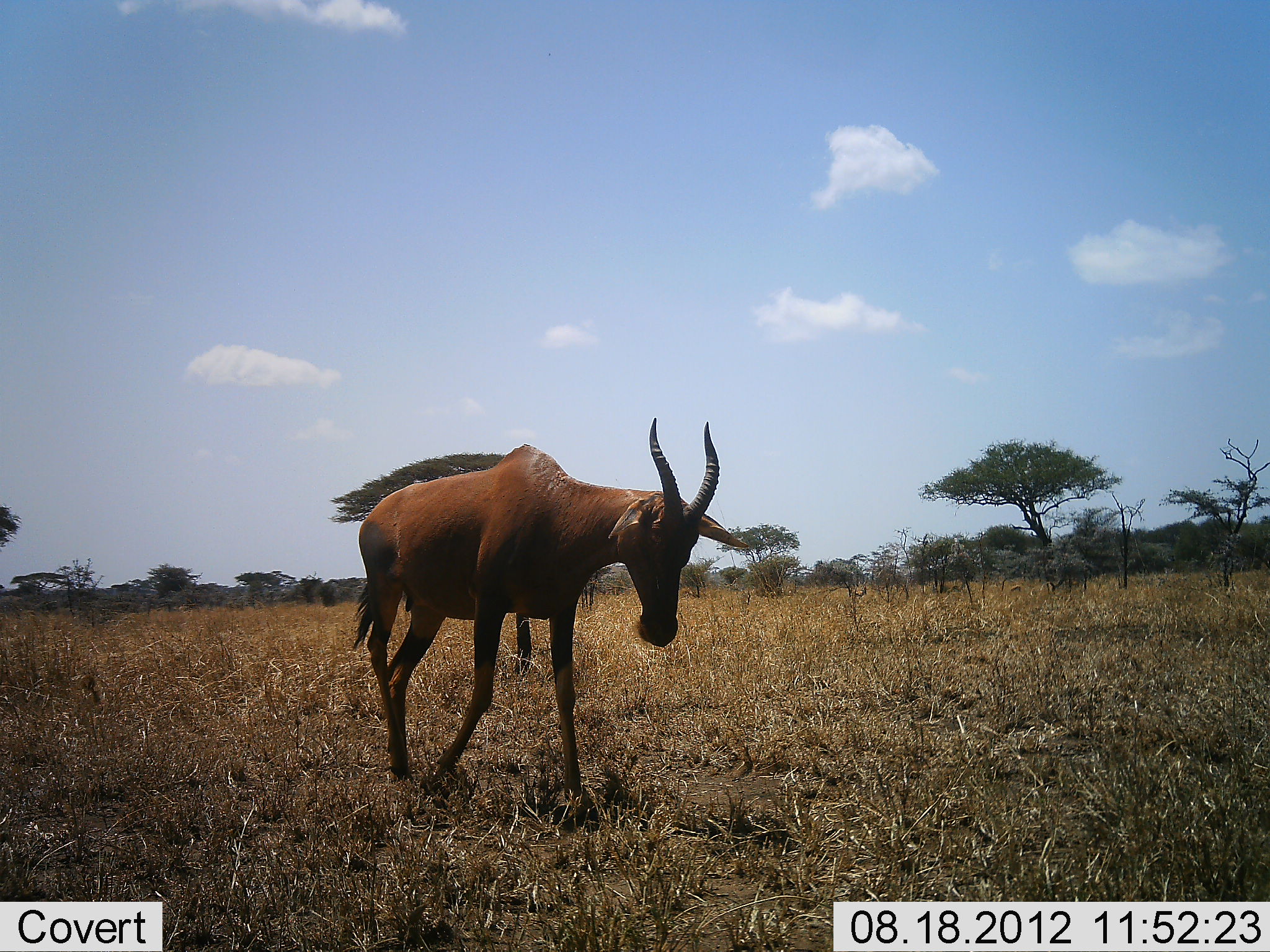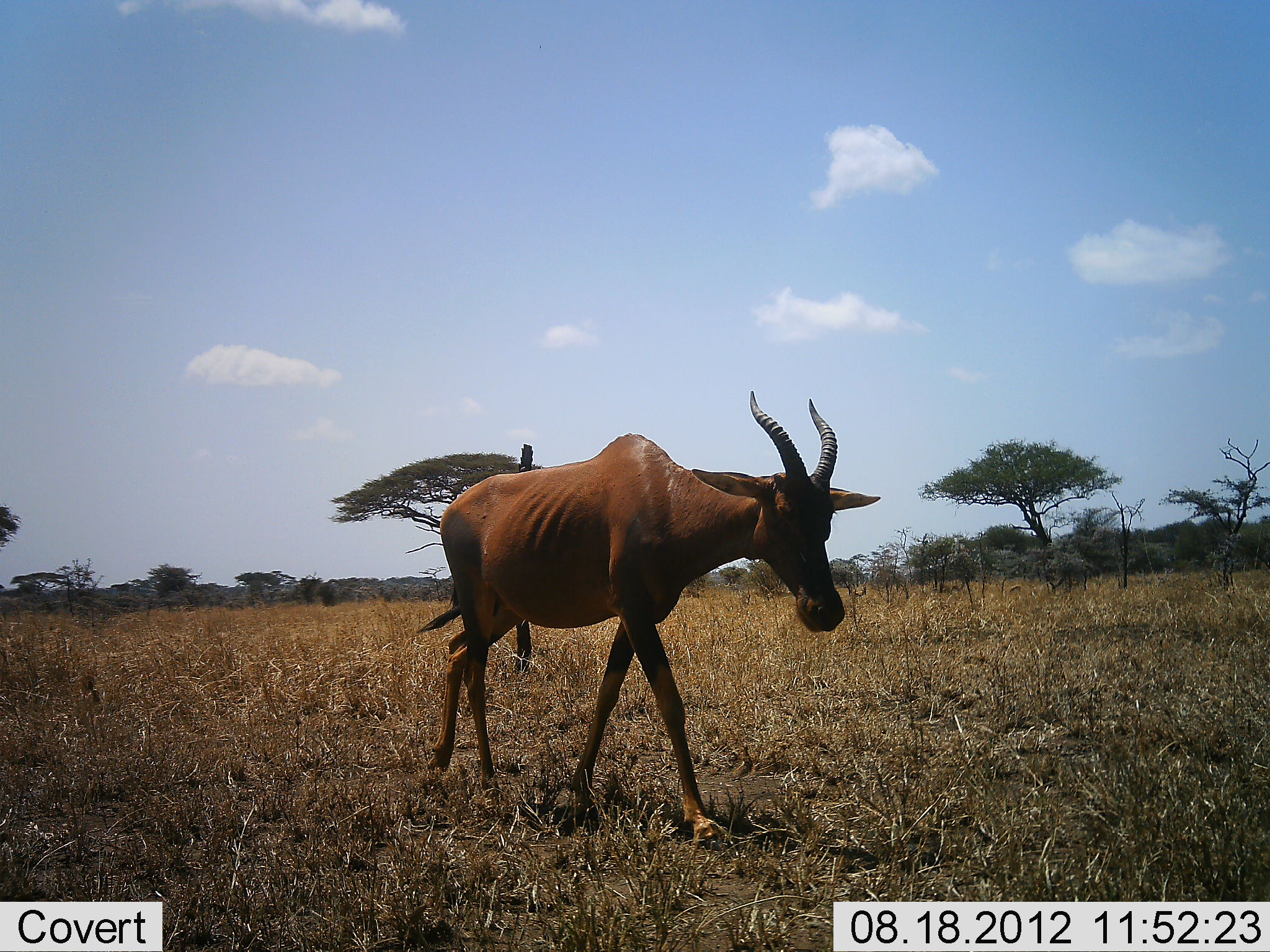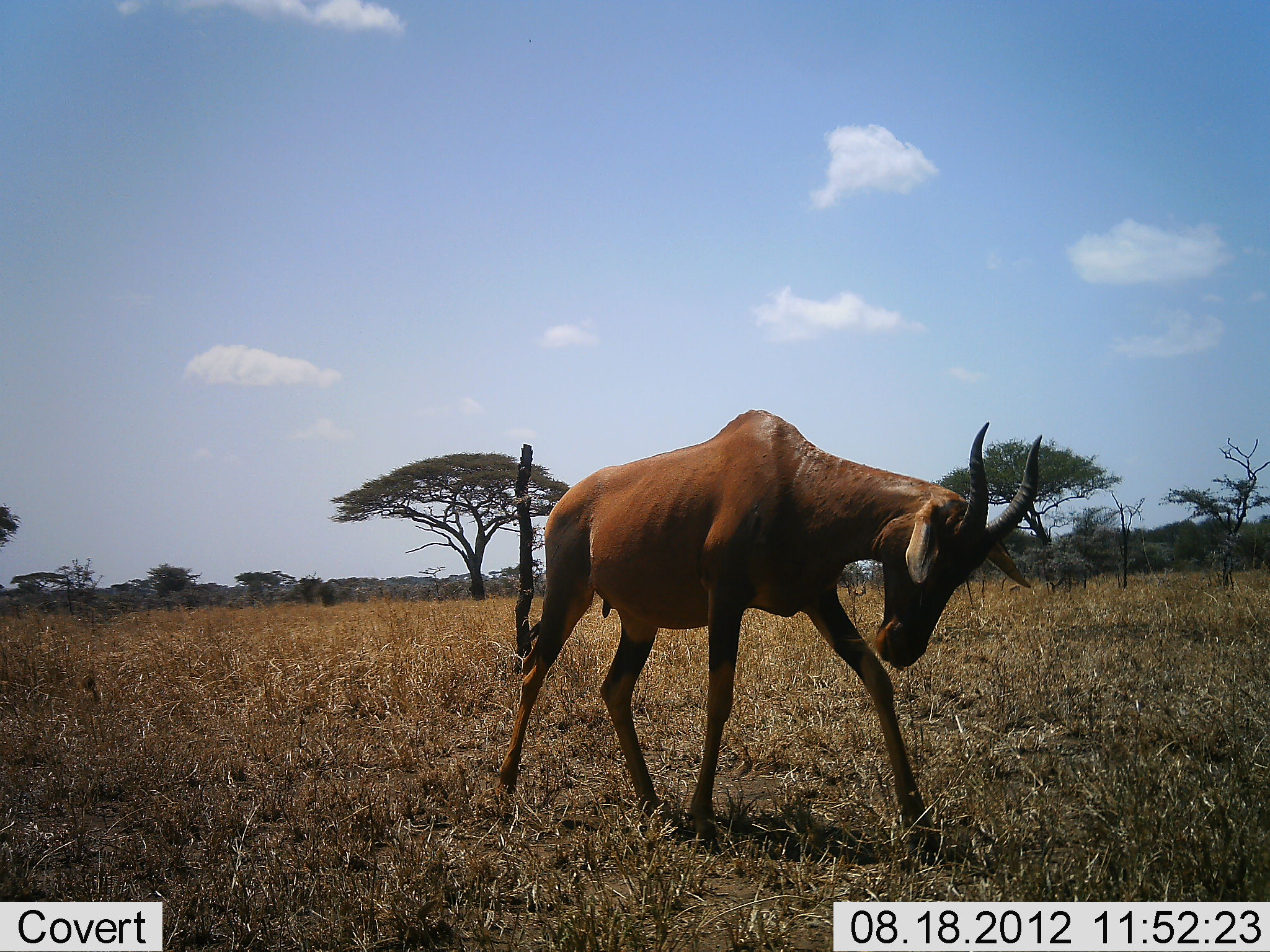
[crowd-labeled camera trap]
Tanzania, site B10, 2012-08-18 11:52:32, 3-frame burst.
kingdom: Animalia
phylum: Chordata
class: Mammalia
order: Artiodactyla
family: Bovidae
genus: Damaliscus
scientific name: Damaliscus lunatus jimela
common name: topi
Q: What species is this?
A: Topi (Damaliscus lunatus jimela).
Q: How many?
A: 1.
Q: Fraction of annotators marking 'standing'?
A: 0%.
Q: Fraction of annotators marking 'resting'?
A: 0%.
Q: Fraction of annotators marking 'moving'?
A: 100%.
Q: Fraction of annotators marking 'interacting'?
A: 0%.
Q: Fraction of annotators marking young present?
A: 0%.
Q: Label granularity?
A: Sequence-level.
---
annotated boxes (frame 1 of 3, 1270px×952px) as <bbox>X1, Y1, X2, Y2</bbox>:
animal: <bbox>353, 416, 751, 816</bbox>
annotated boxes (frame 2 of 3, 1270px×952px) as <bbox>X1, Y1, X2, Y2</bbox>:
animal: <bbox>420, 392, 882, 849</bbox>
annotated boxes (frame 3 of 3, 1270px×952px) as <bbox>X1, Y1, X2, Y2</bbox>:
animal: <bbox>498, 409, 1044, 878</bbox>